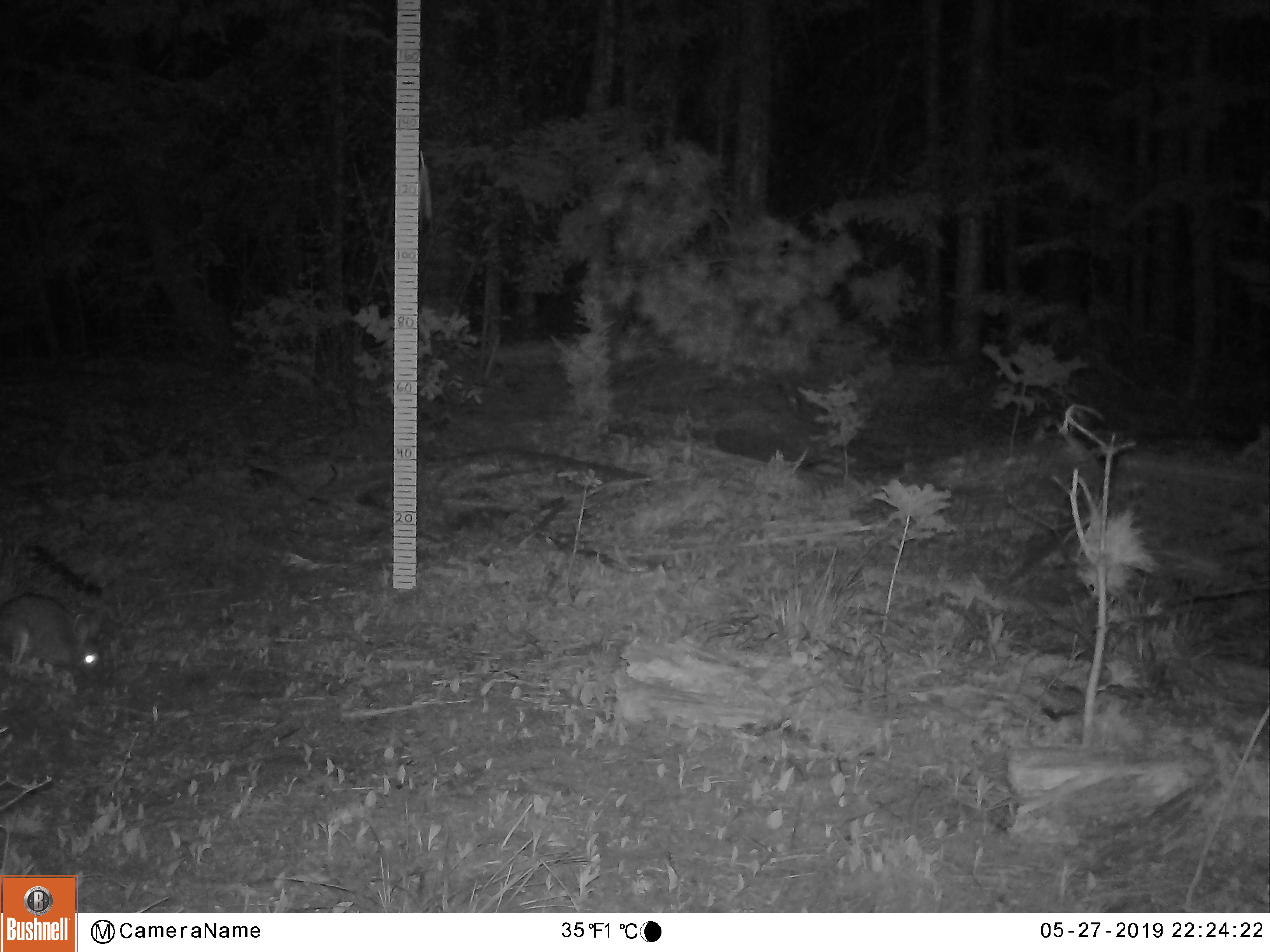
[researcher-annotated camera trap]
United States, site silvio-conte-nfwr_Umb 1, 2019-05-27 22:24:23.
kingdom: Animalia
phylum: Chordata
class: Mammalia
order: Lagomorpha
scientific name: Lagomorpha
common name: rabbit or hare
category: rabbit or hare sp.